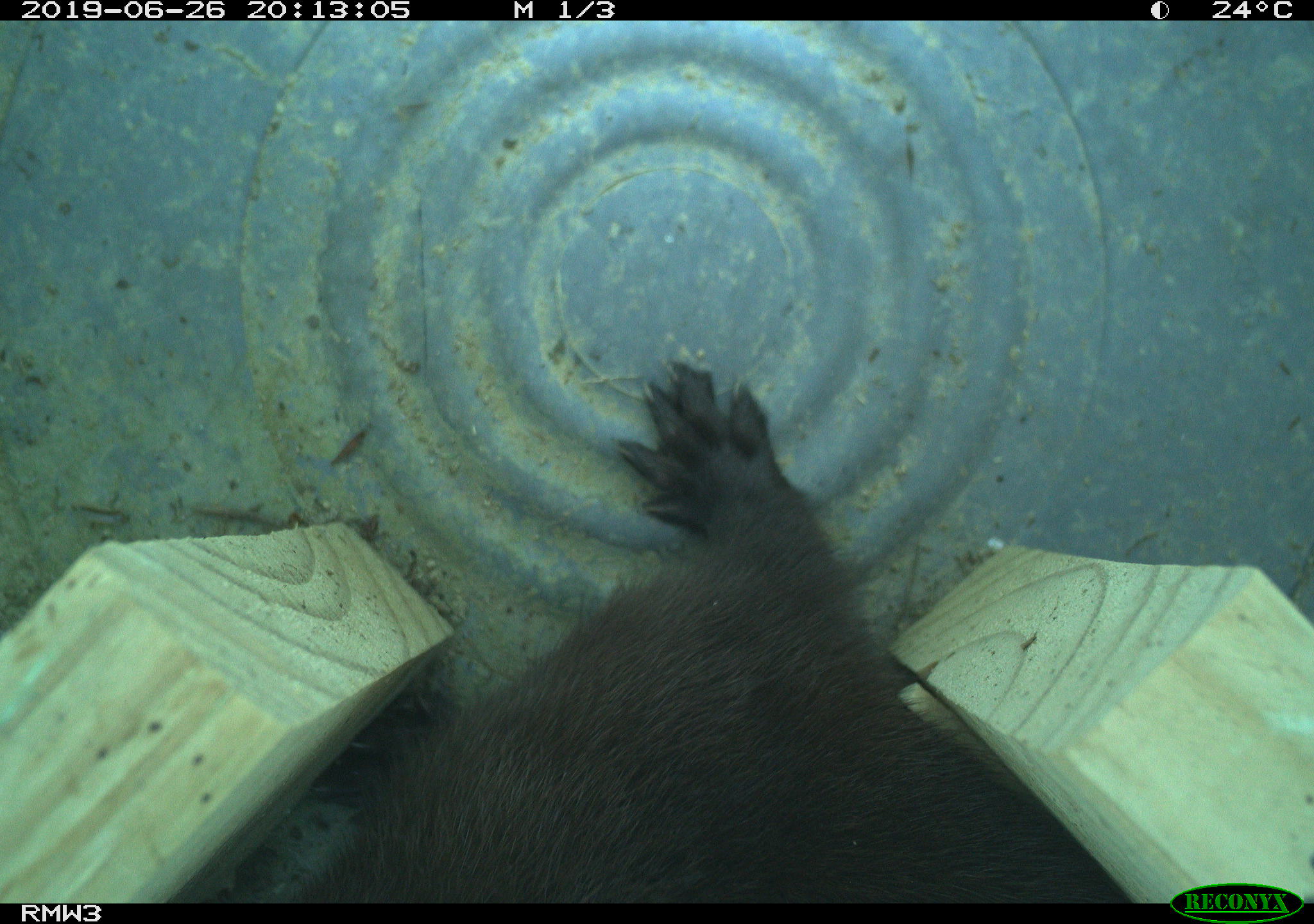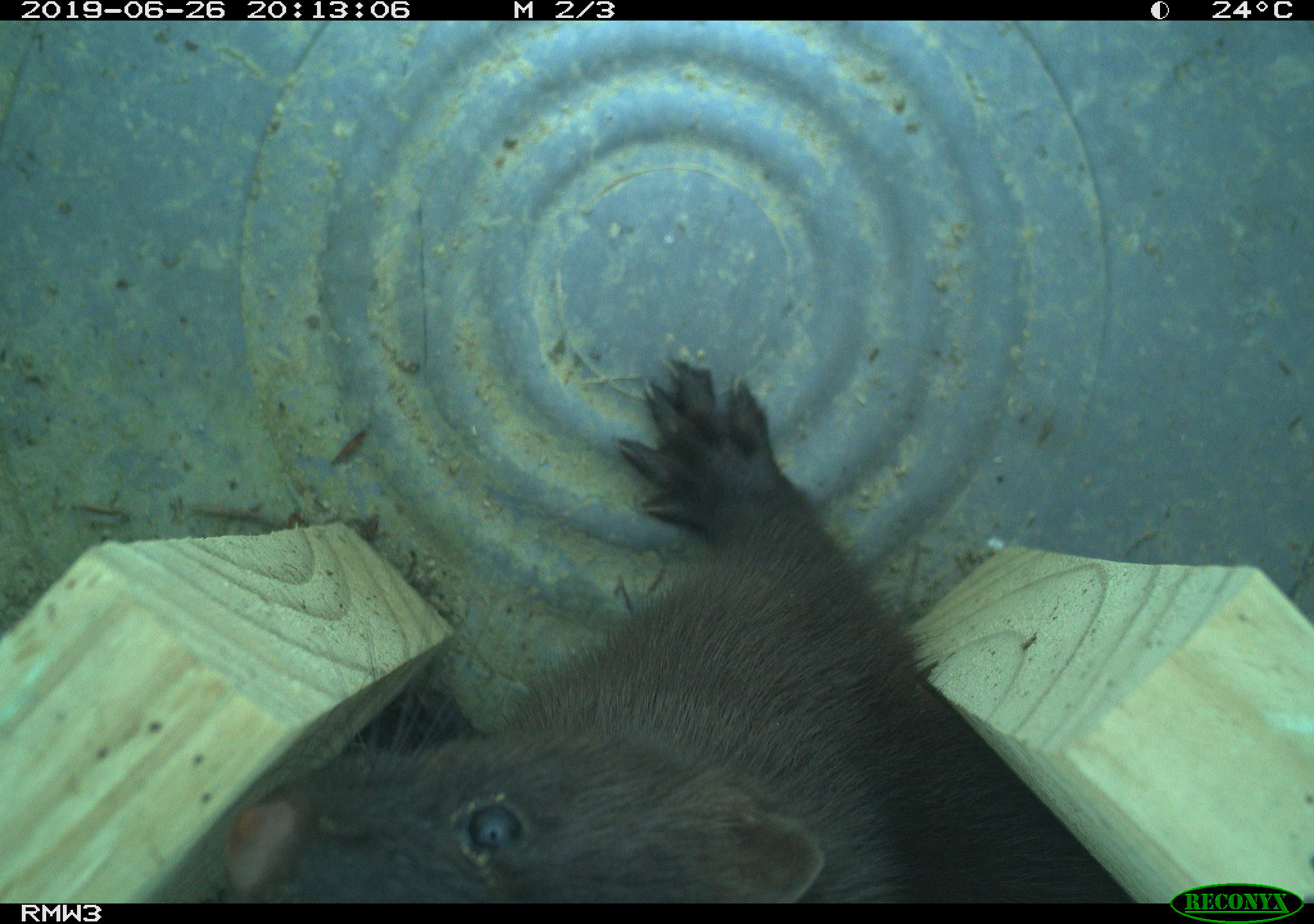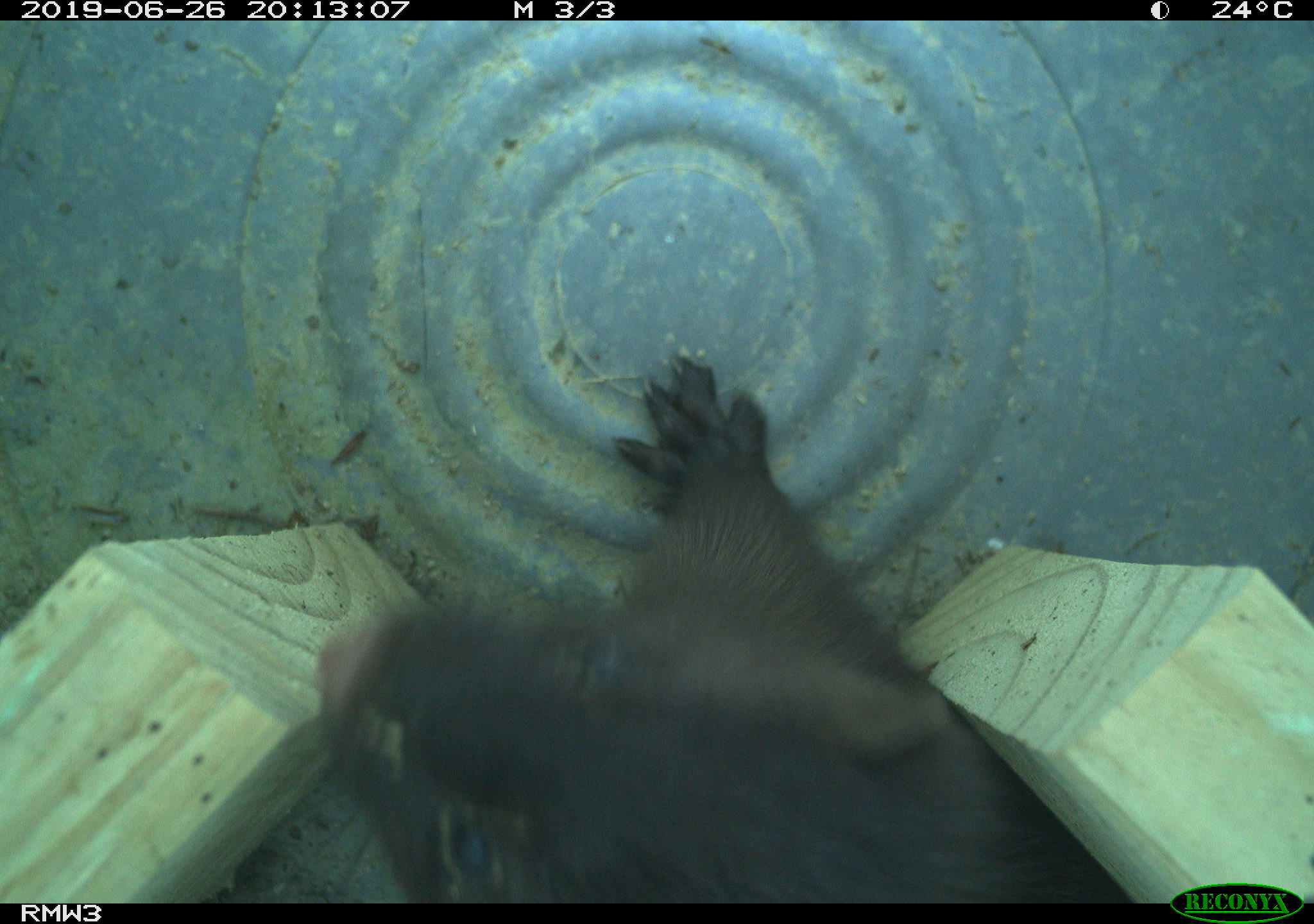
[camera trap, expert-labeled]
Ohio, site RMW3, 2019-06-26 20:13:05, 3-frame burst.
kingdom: Animalia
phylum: Chordata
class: Mammalia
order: Carnivora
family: Mustelidae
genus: Neogale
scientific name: Neogale vison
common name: american mink